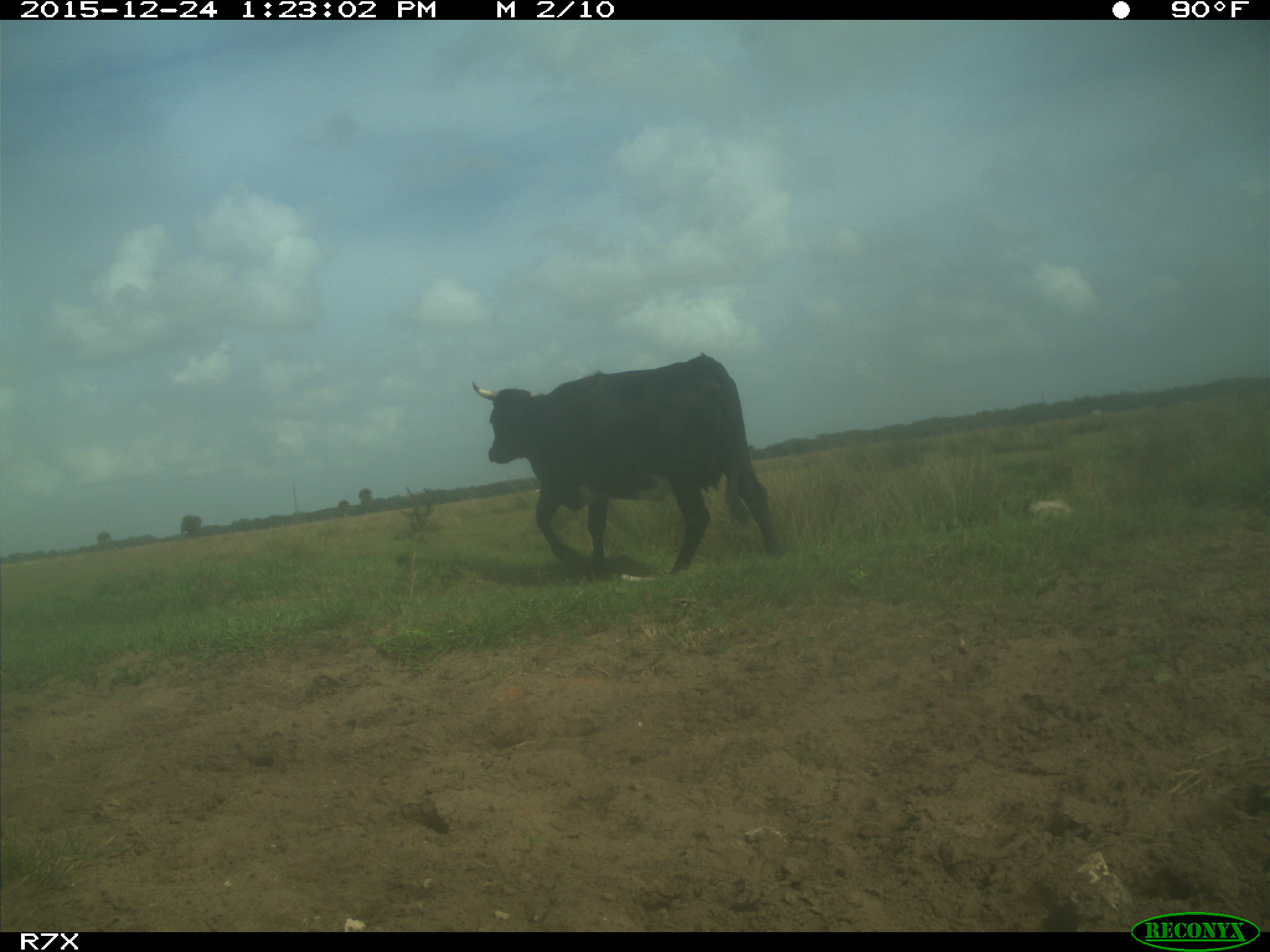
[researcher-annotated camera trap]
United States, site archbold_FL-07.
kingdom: Animalia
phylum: Chordata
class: Mammalia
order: Artiodactyla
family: Bovidae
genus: Bos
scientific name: Bos taurus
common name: domestic cow